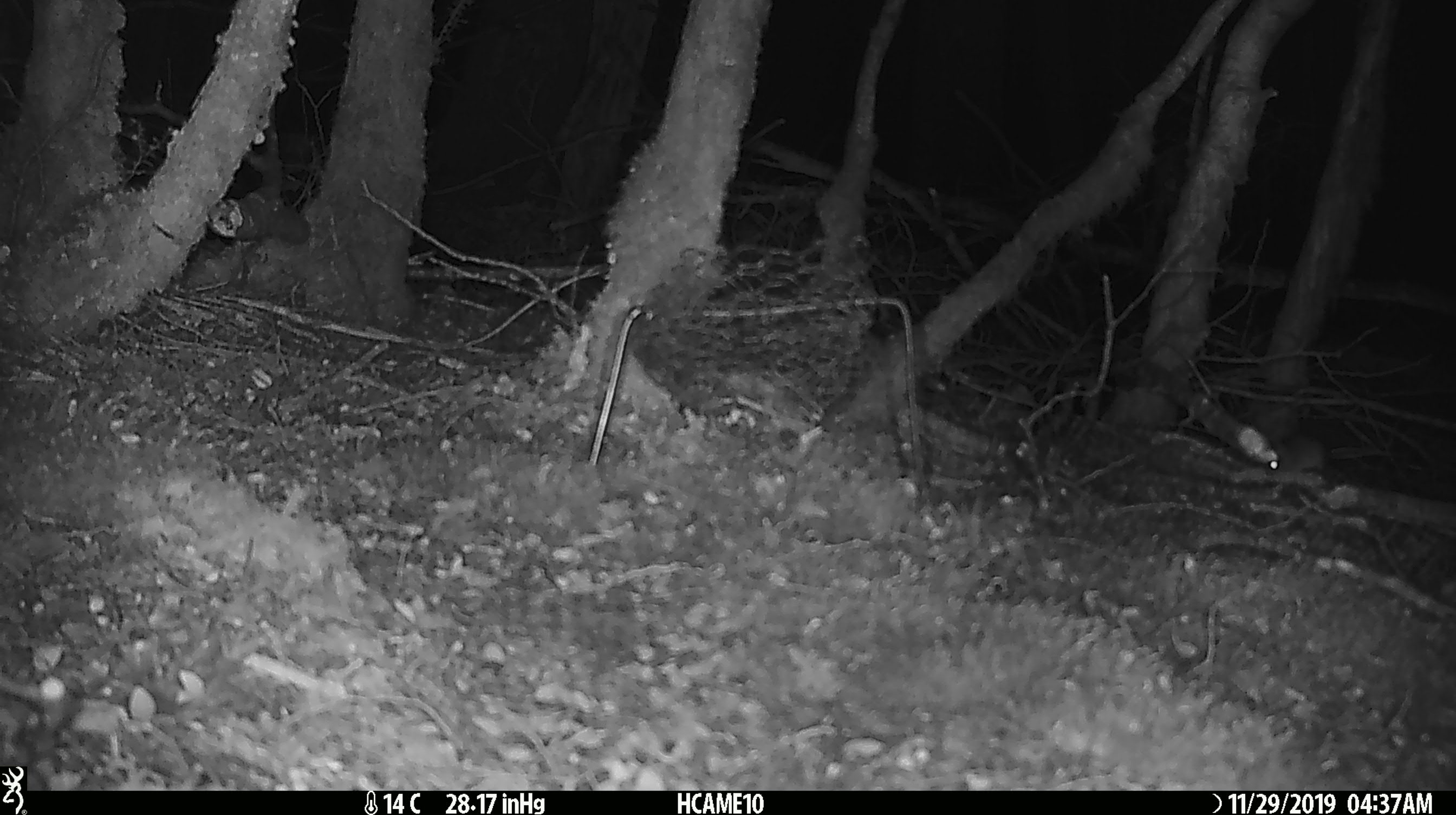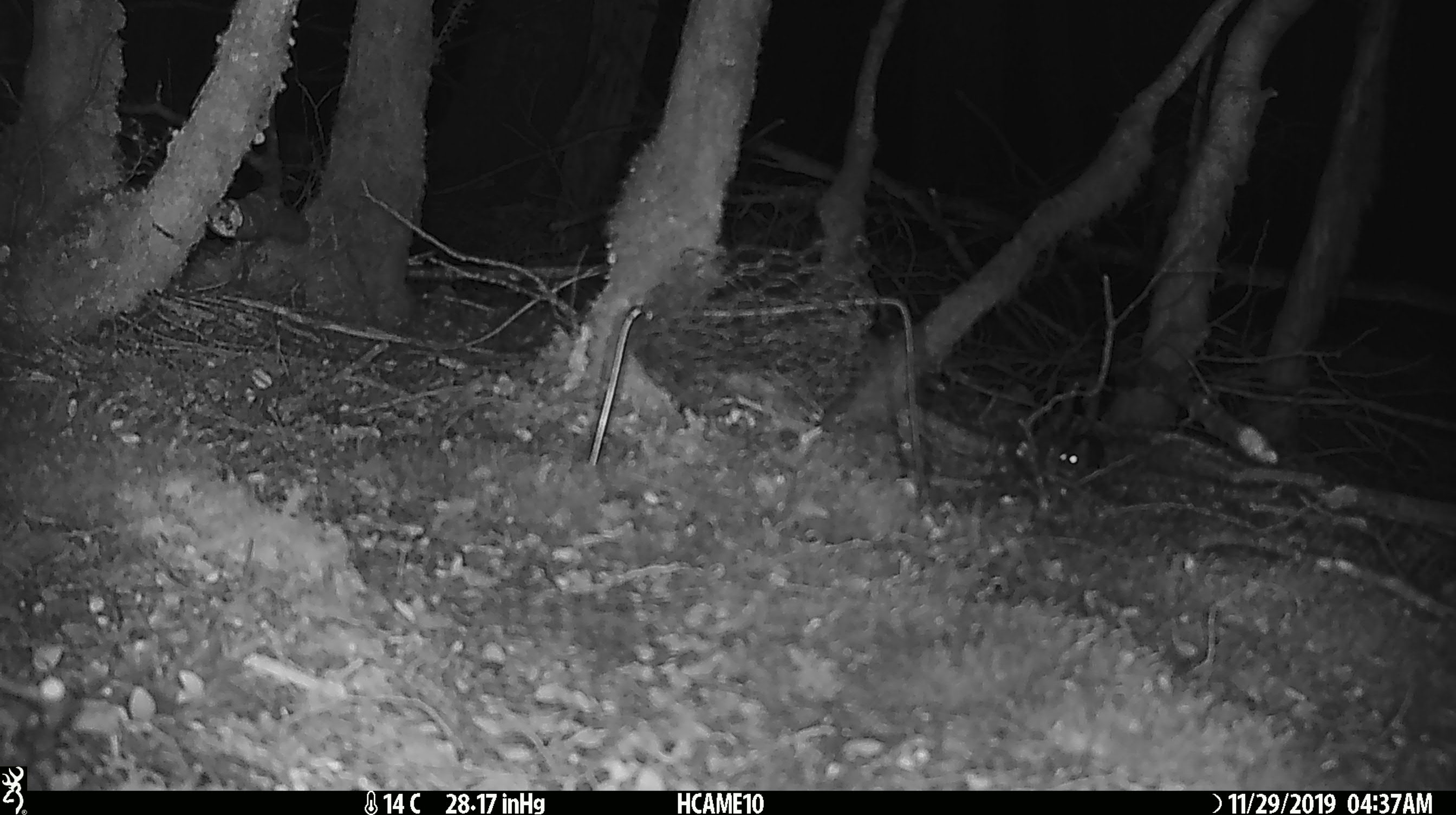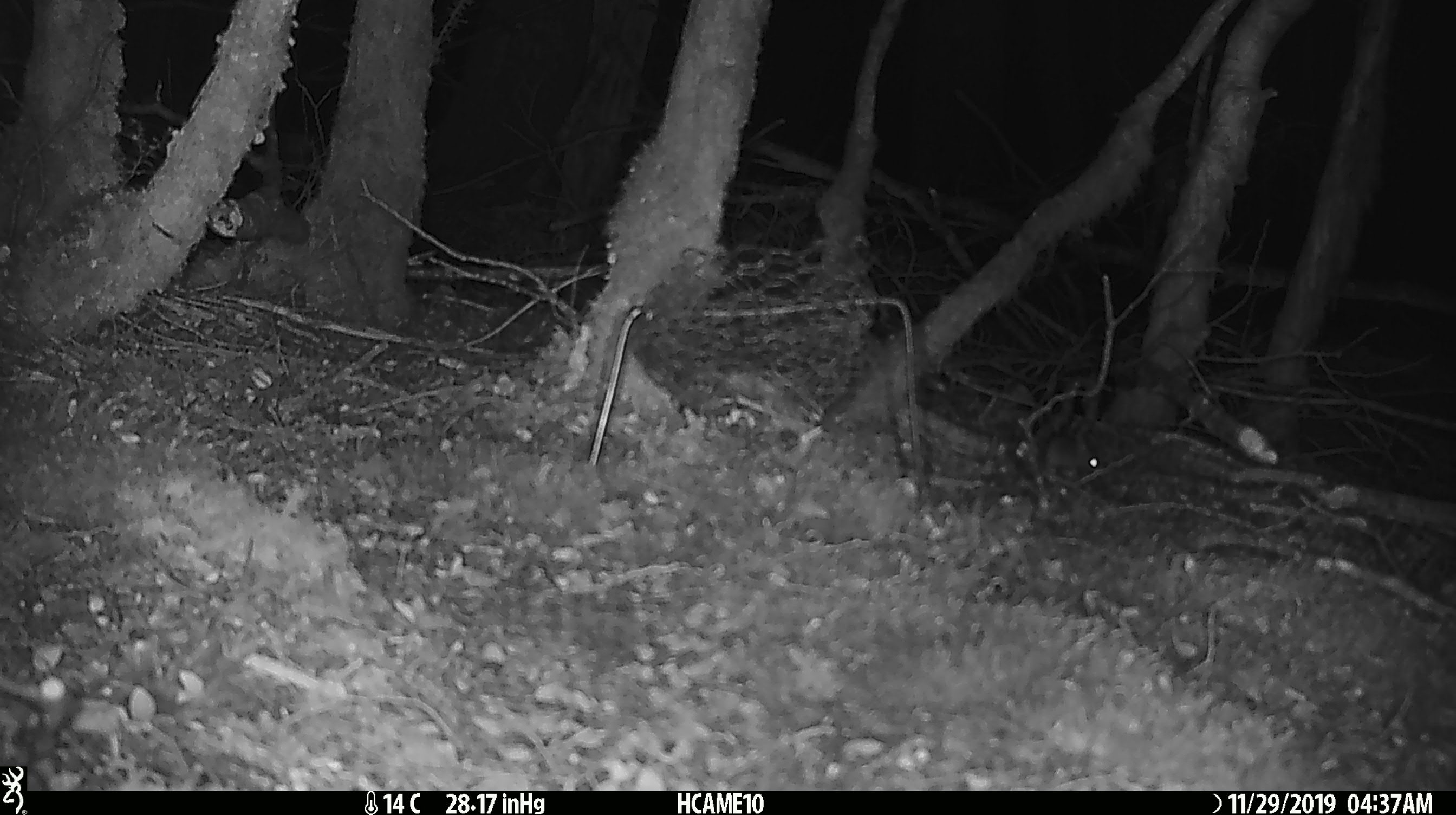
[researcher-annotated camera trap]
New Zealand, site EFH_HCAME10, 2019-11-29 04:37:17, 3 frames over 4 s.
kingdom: Animalia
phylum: Chordata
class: Mammalia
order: Rodentia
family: Muridae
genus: Mus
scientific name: Mus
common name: mouse